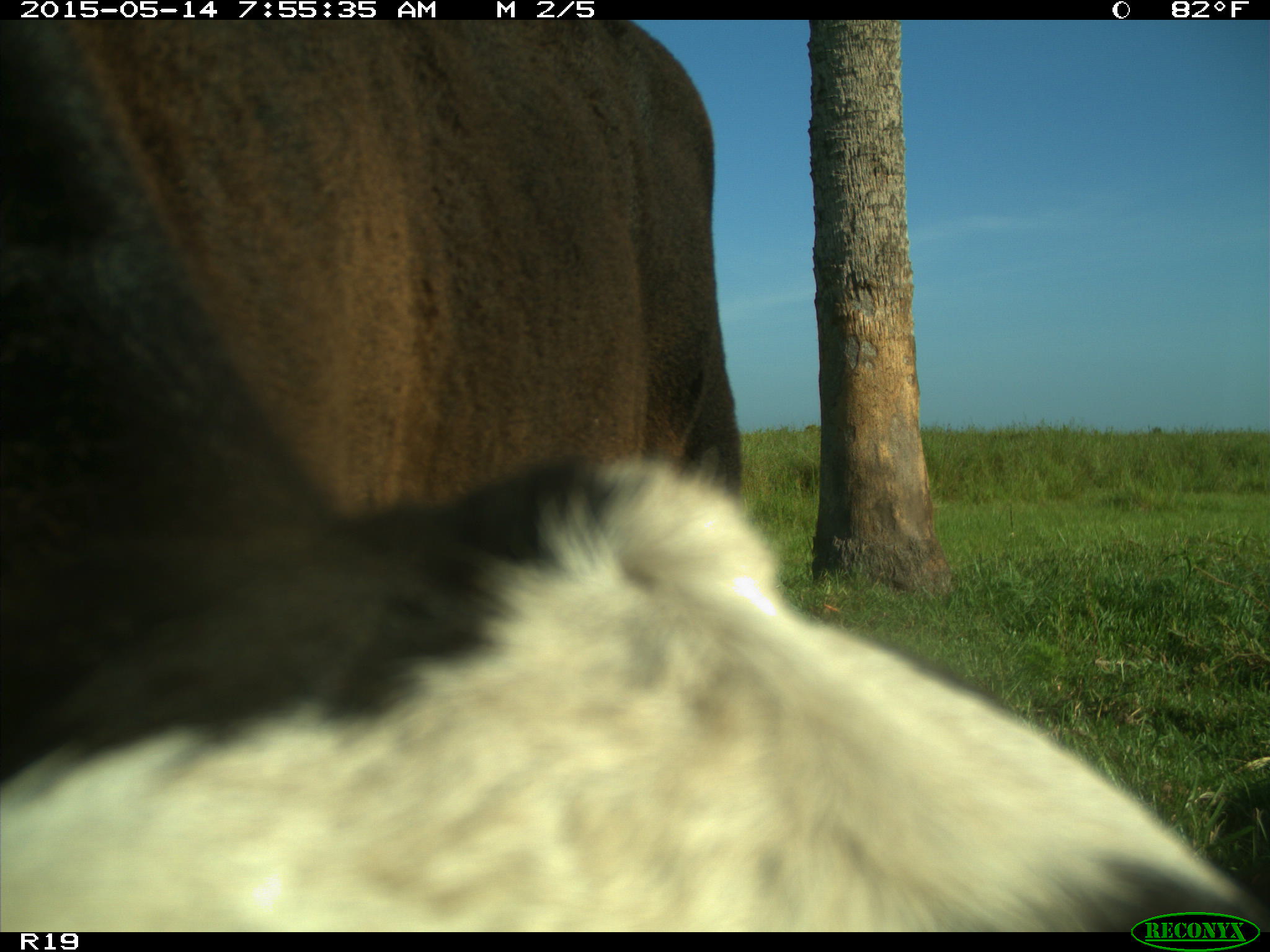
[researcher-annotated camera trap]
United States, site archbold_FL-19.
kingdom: Animalia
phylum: Chordata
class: Mammalia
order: Artiodactyla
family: Bovidae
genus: Bos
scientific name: Bos taurus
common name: domestic cow